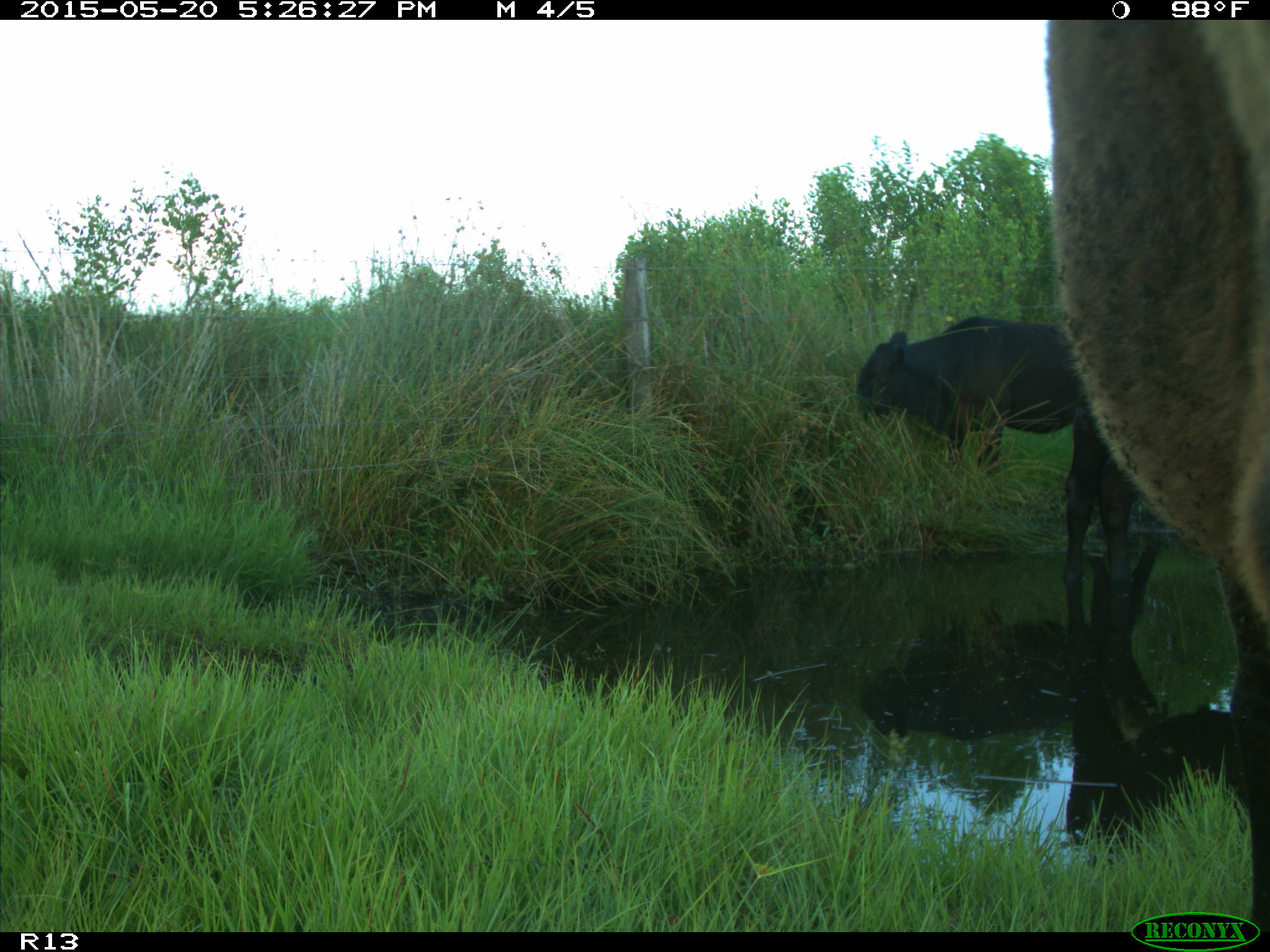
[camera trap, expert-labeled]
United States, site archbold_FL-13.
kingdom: Animalia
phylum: Chordata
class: Mammalia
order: Artiodactyla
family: Bovidae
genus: Bos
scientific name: Bos taurus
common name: domestic cow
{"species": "Bos taurus (domestic cow)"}